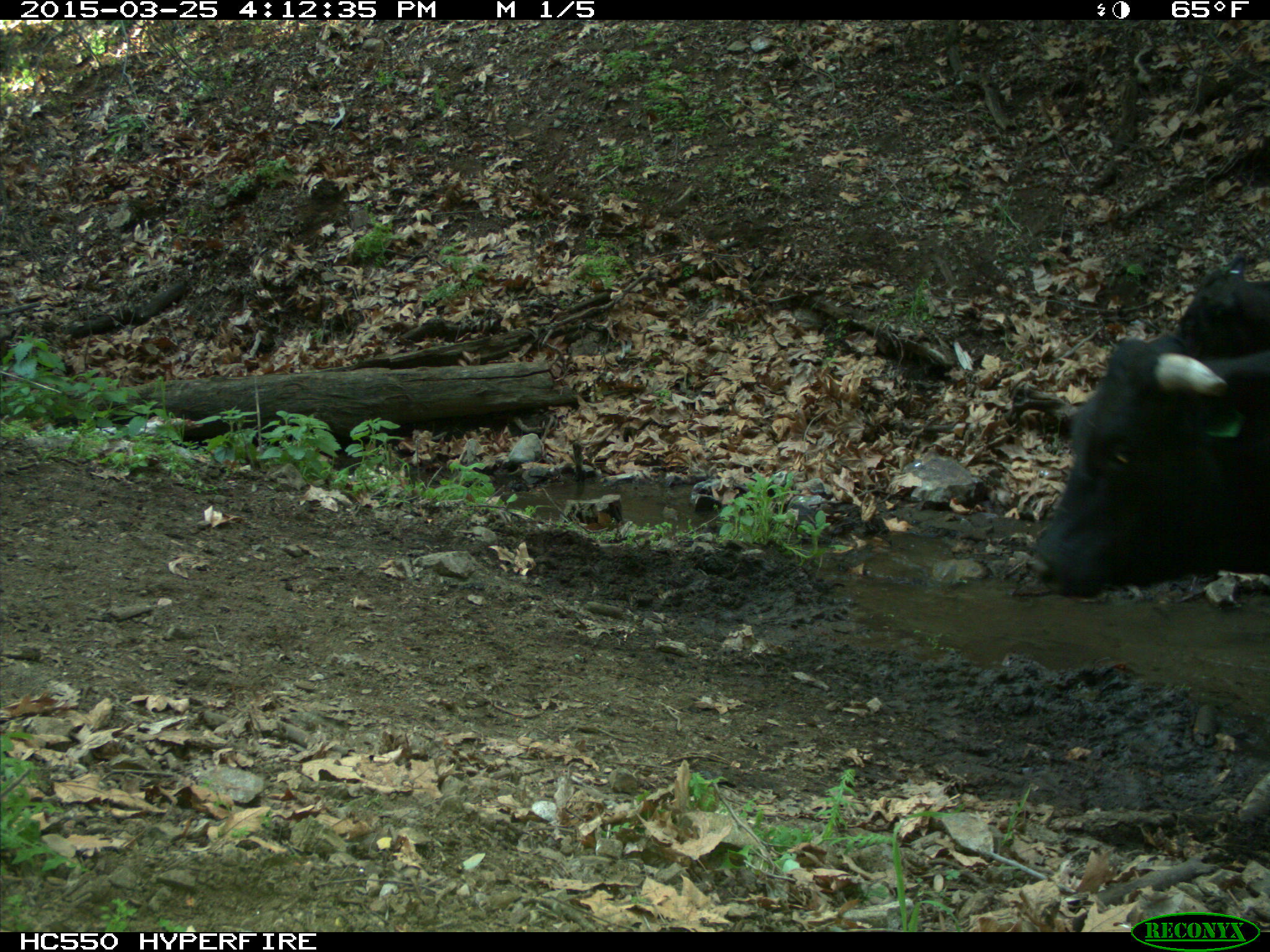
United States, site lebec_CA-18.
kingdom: Animalia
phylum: Chordata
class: Mammalia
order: Artiodactyla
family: Bovidae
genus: Bos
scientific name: Bos taurus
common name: domestic cow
Bos taurus (domestic cow).